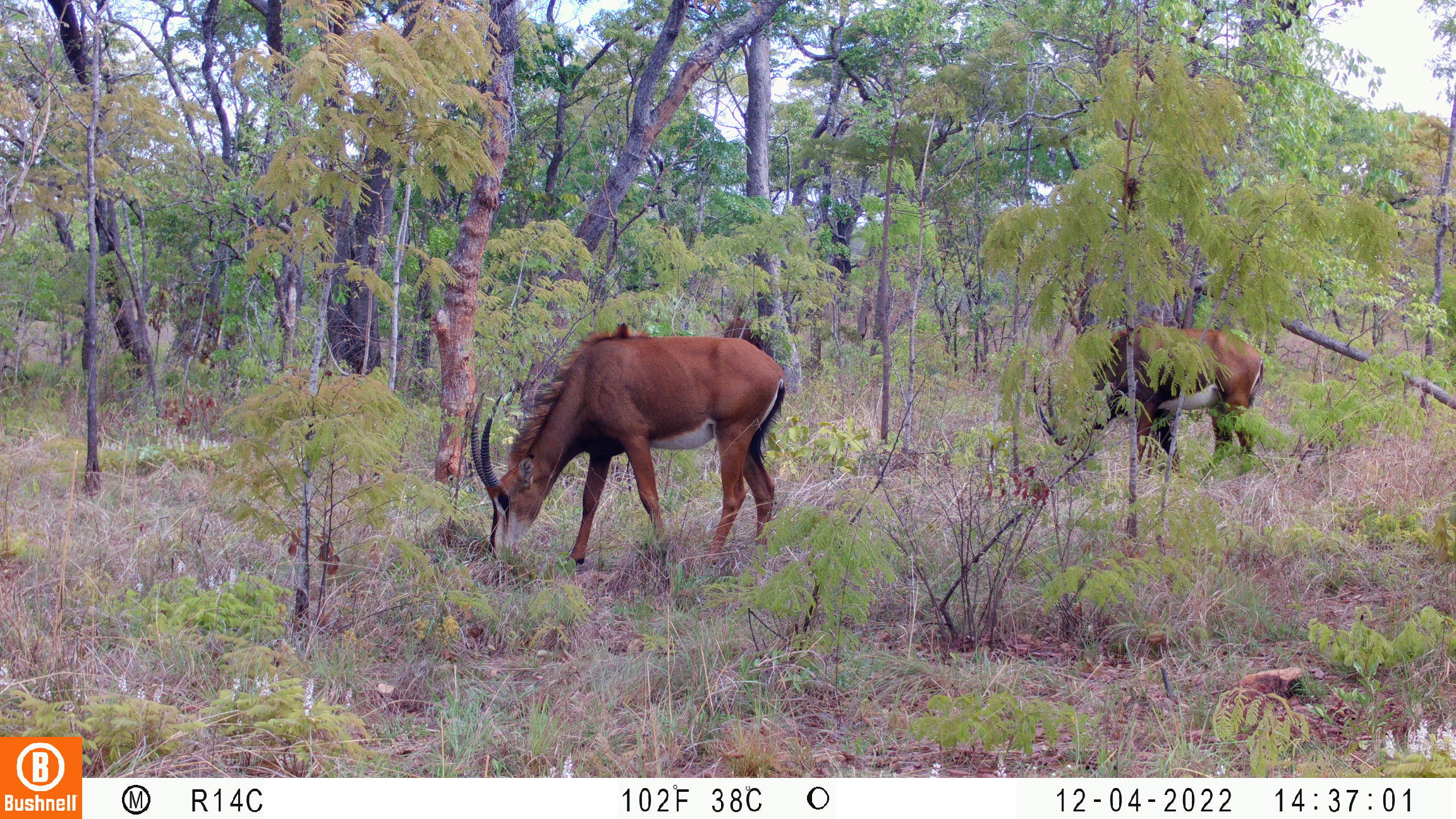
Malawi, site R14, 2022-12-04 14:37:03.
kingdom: Animalia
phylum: Chordata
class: Mammalia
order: Artiodactyla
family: Bovidae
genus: Hippotragus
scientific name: Hippotragus niger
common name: sable antelope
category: sable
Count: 2.